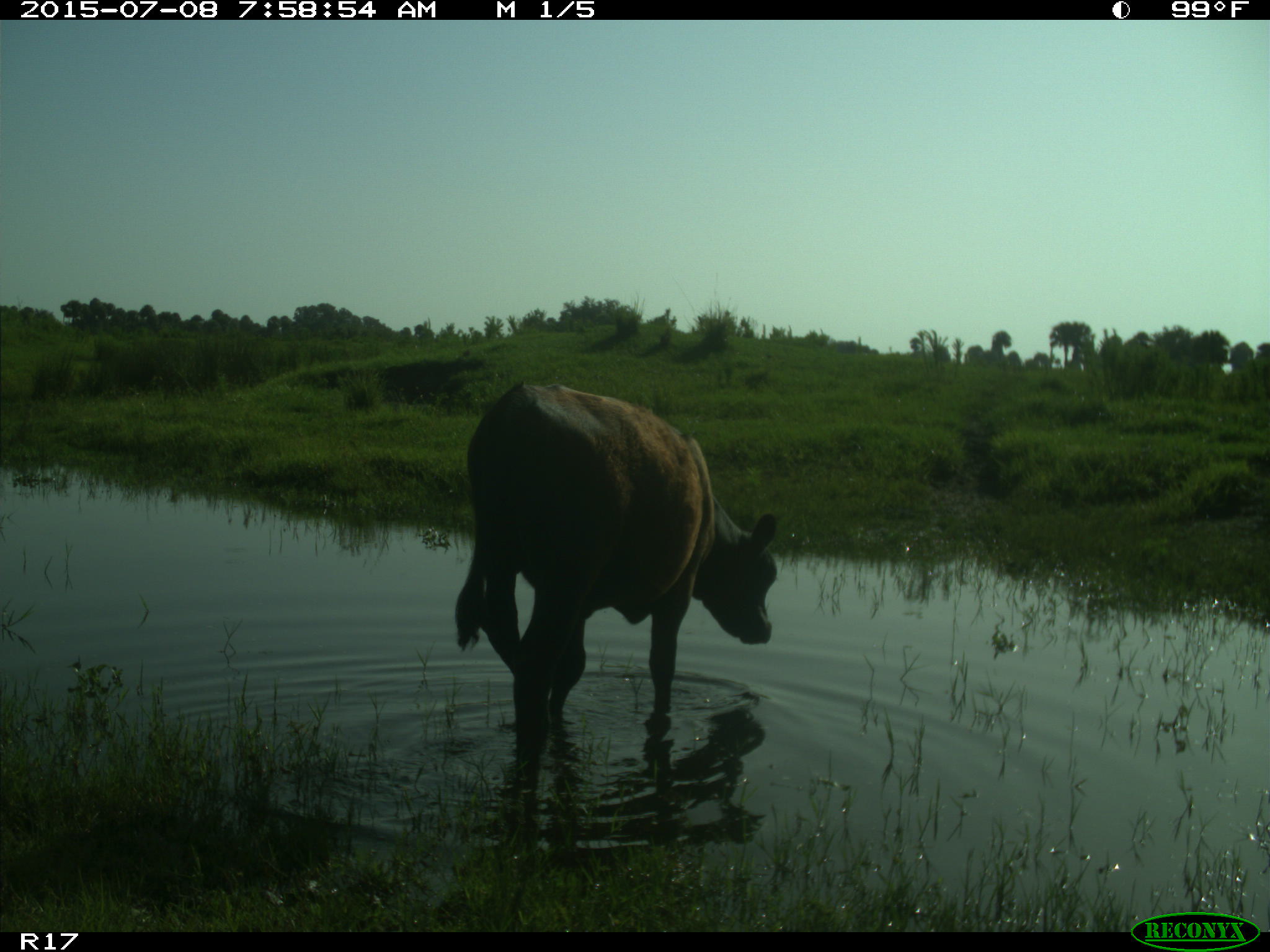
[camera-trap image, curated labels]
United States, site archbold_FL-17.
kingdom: Animalia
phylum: Chordata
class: Mammalia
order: Artiodactyla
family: Bovidae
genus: Bos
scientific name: Bos taurus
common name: domestic cow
Bos taurus (domestic cow).